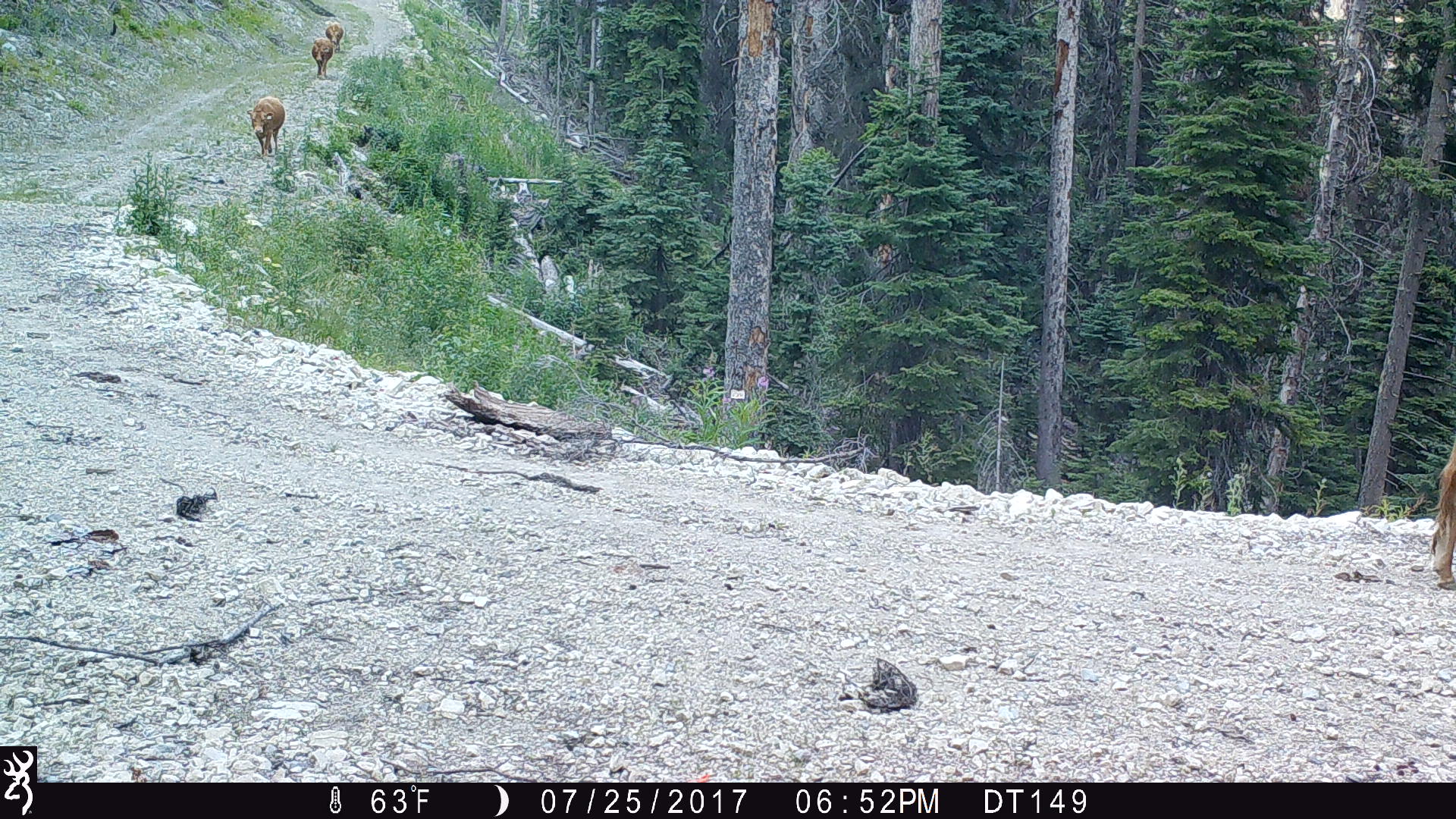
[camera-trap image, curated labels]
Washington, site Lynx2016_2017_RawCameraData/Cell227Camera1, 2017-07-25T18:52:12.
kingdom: Animalia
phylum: Chordata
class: Mammalia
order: Artiodactyla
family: Bovidae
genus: Bos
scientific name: Bos taurus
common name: domestic cattle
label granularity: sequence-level